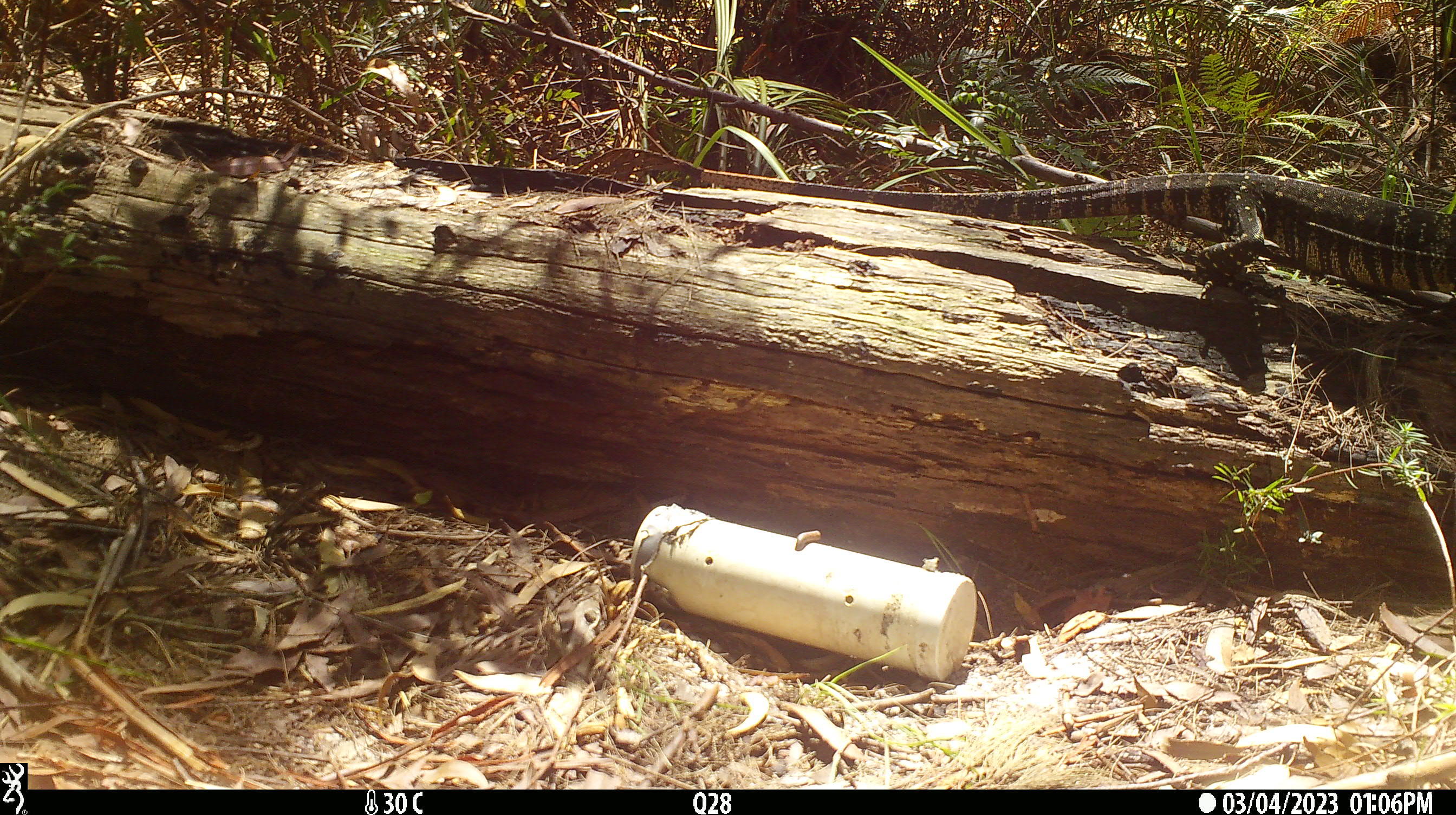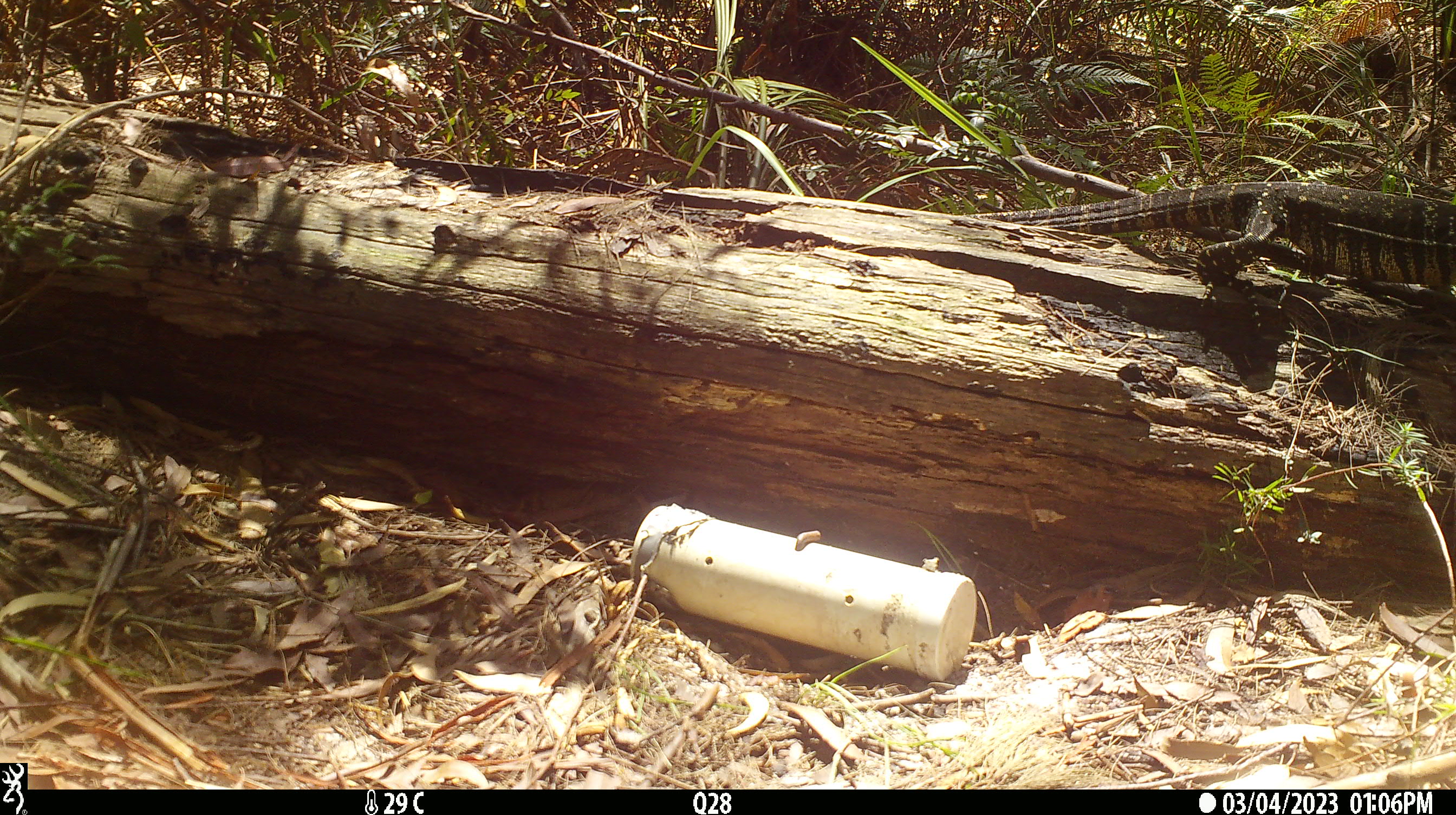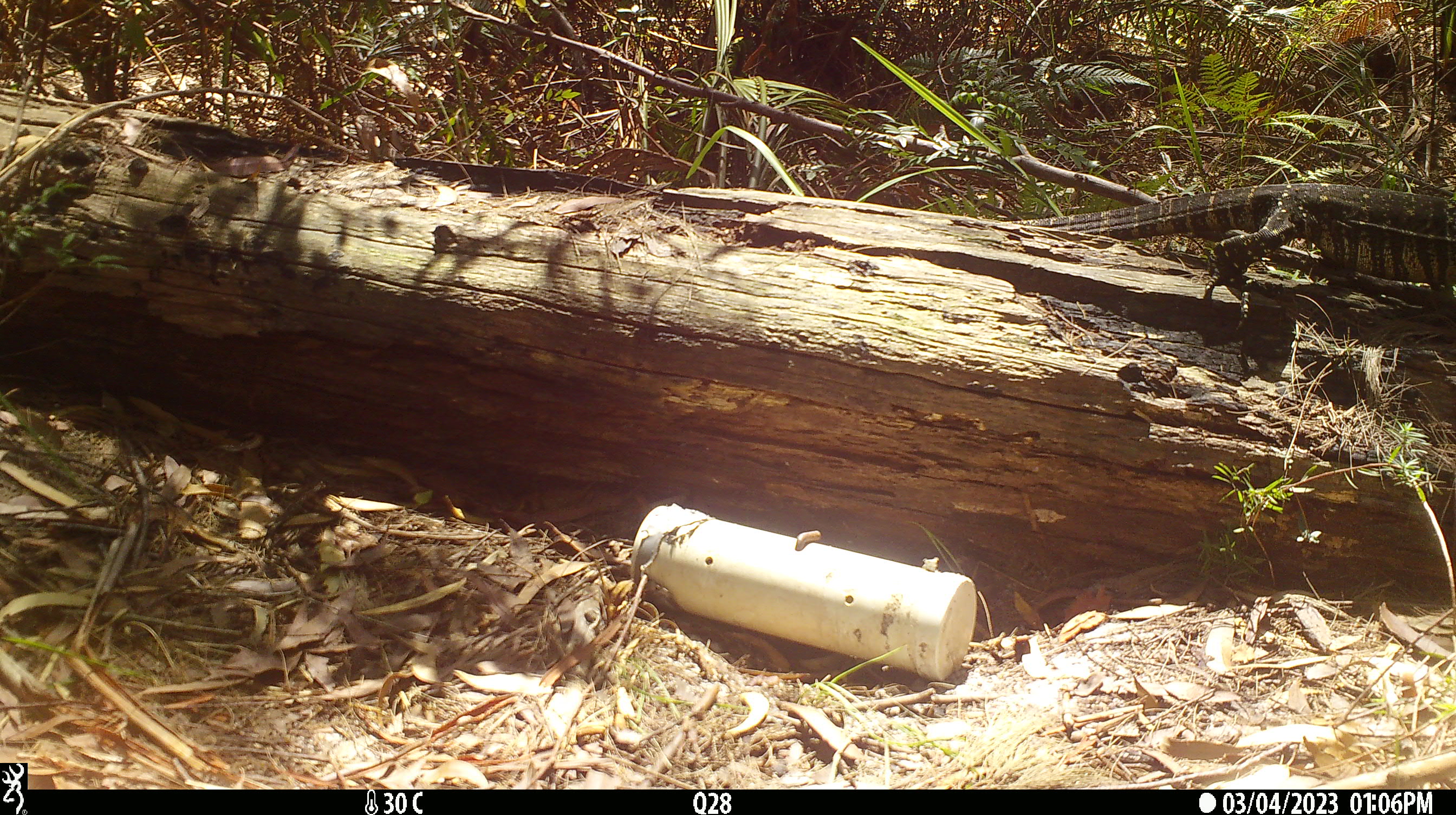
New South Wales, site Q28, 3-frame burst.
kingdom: Animalia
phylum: Chordata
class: Reptilia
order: Squamata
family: Varanidae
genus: Varanus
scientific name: Varanus varius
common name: lace monitor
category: goanna